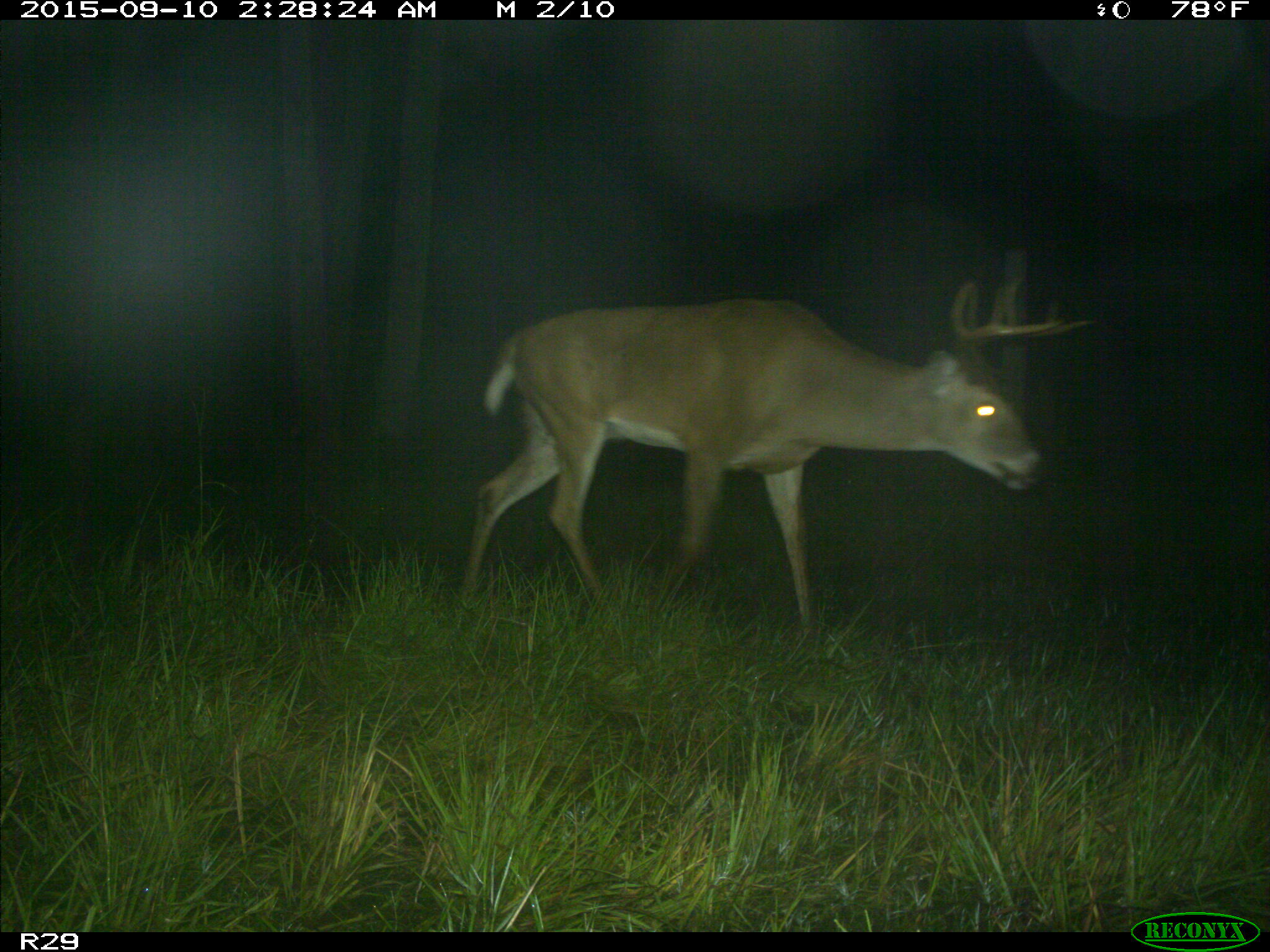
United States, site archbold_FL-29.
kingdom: Animalia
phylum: Chordata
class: Mammalia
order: Artiodactyla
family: Cervidae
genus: Odocoileus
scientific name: Odocoileus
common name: deer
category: unidentified deer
Unidentified deer (deer) (Odocoileus).